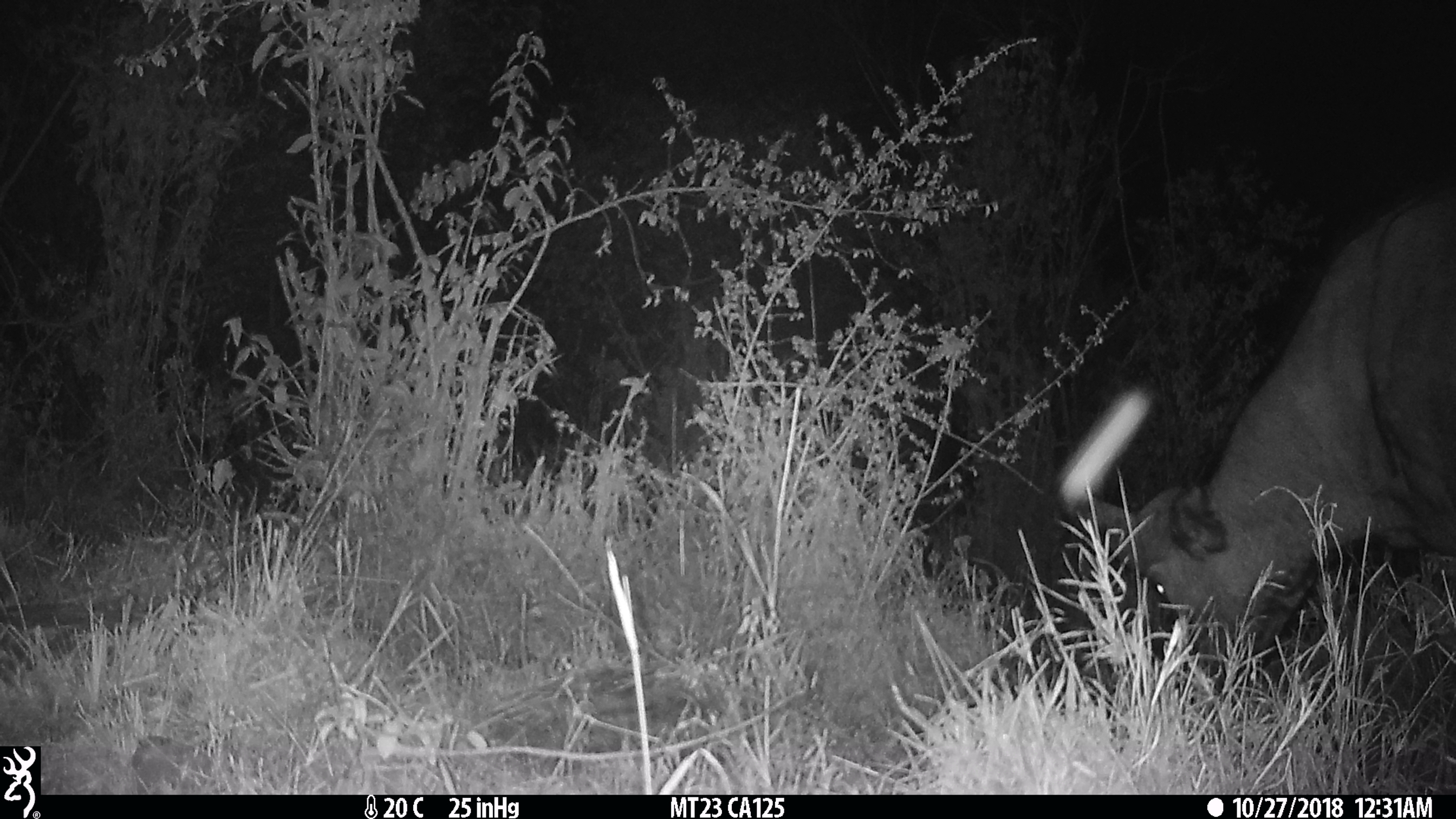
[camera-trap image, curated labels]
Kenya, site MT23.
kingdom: Animalia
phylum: Chordata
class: Mammalia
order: Artiodactyla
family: Bovidae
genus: Syncerus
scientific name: Syncerus caffer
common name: buffalo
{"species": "buffalo (Syncerus caffer)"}